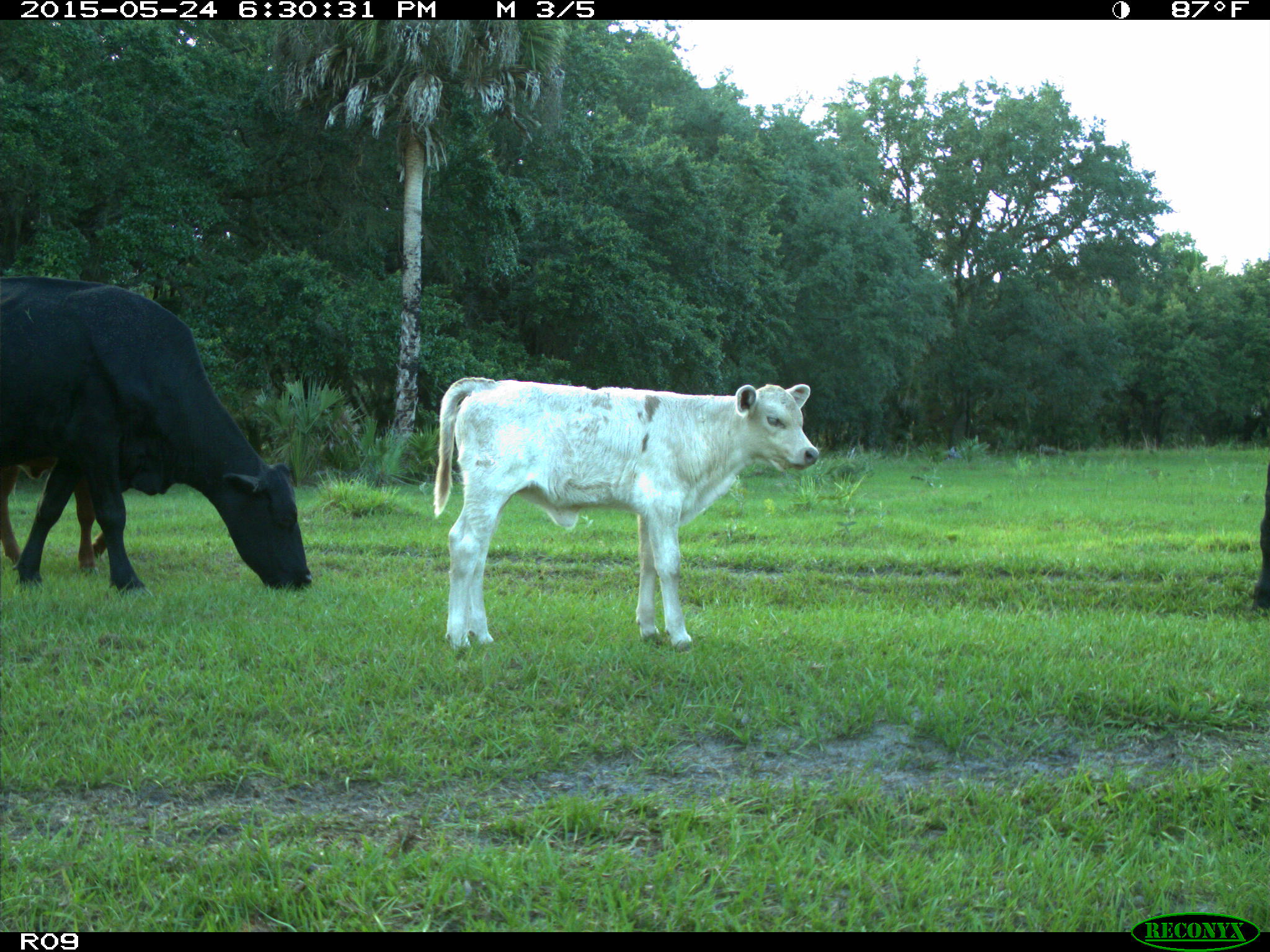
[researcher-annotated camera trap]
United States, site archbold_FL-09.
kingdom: Animalia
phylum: Chordata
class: Mammalia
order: Artiodactyla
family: Bovidae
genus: Bos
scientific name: Bos taurus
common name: domestic cow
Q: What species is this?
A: Bos taurus (domestic cow).